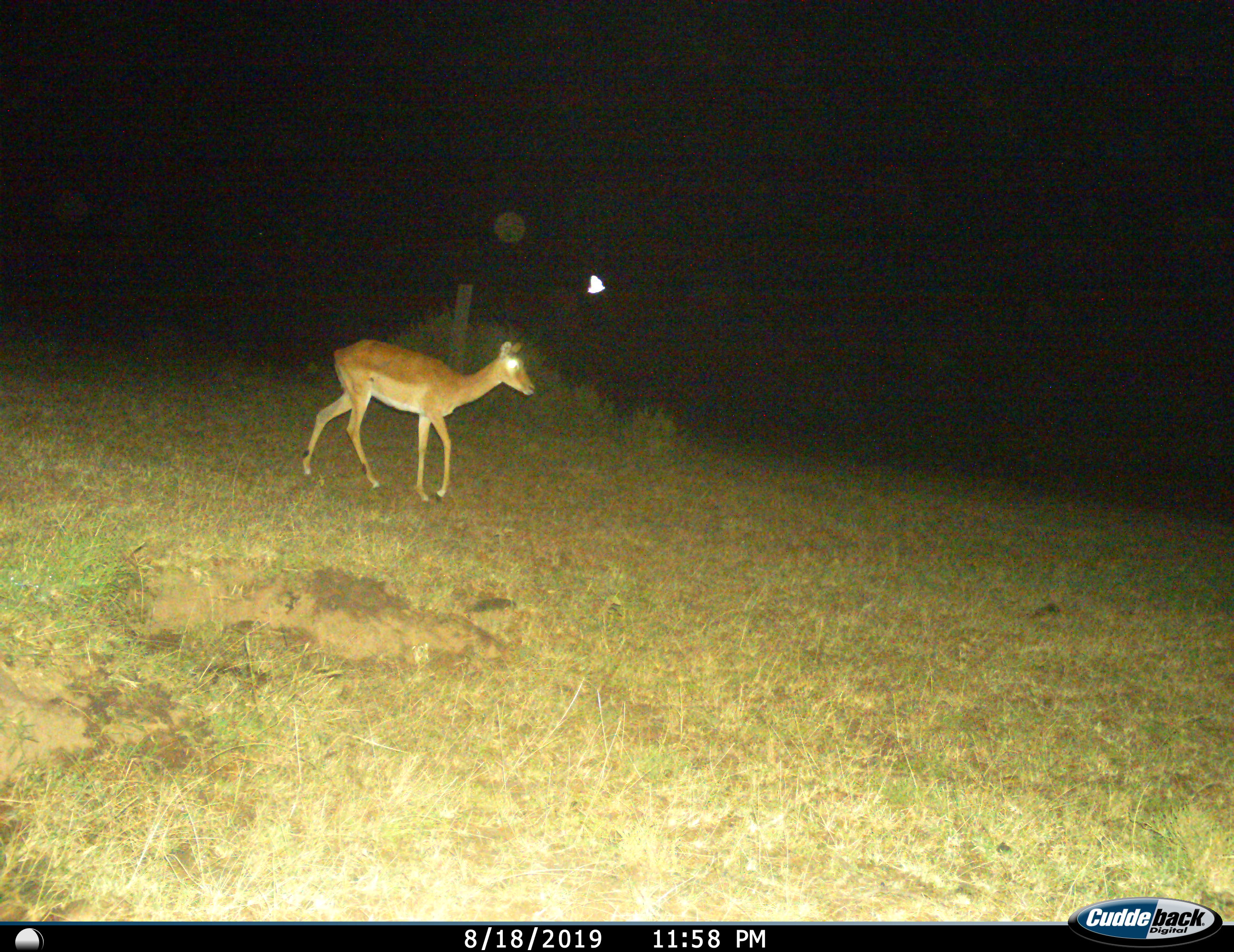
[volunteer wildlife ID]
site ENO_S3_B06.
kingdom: Animalia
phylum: Chordata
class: Mammalia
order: Artiodactyla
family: Bovidae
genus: Aepyceros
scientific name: Aepyceros melampus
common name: impala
Impala (Aepyceros melampus), count 1. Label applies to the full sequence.